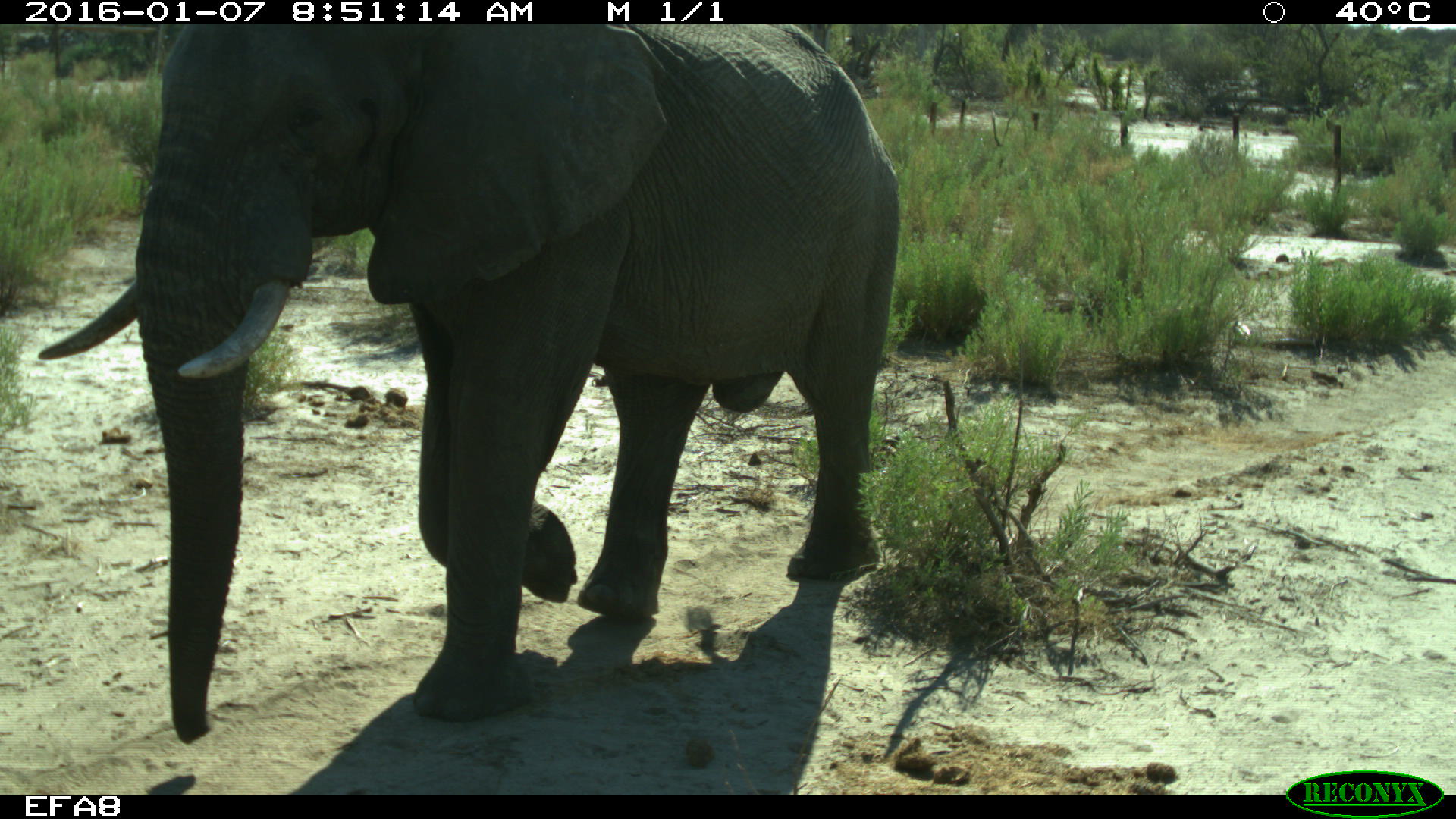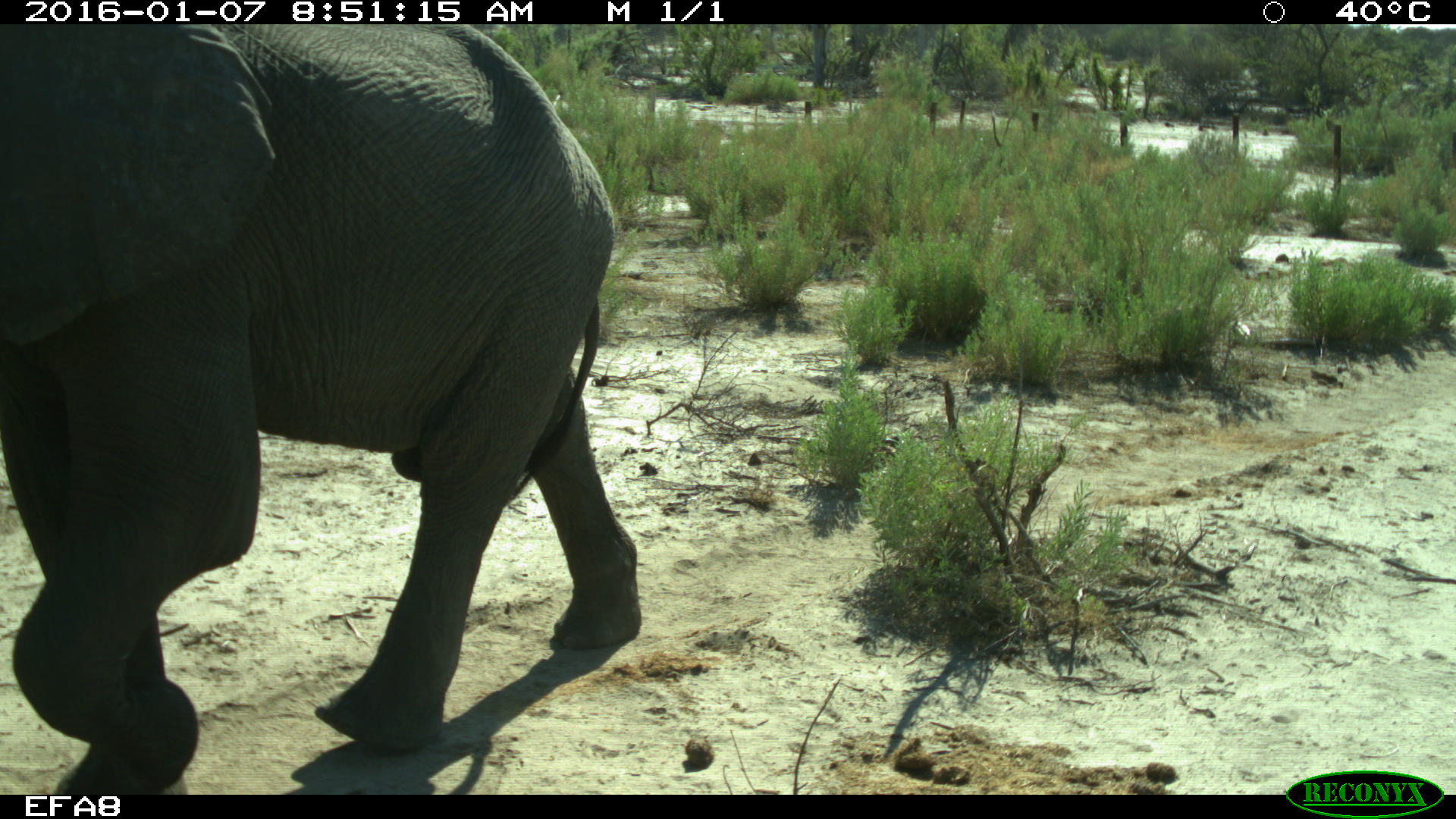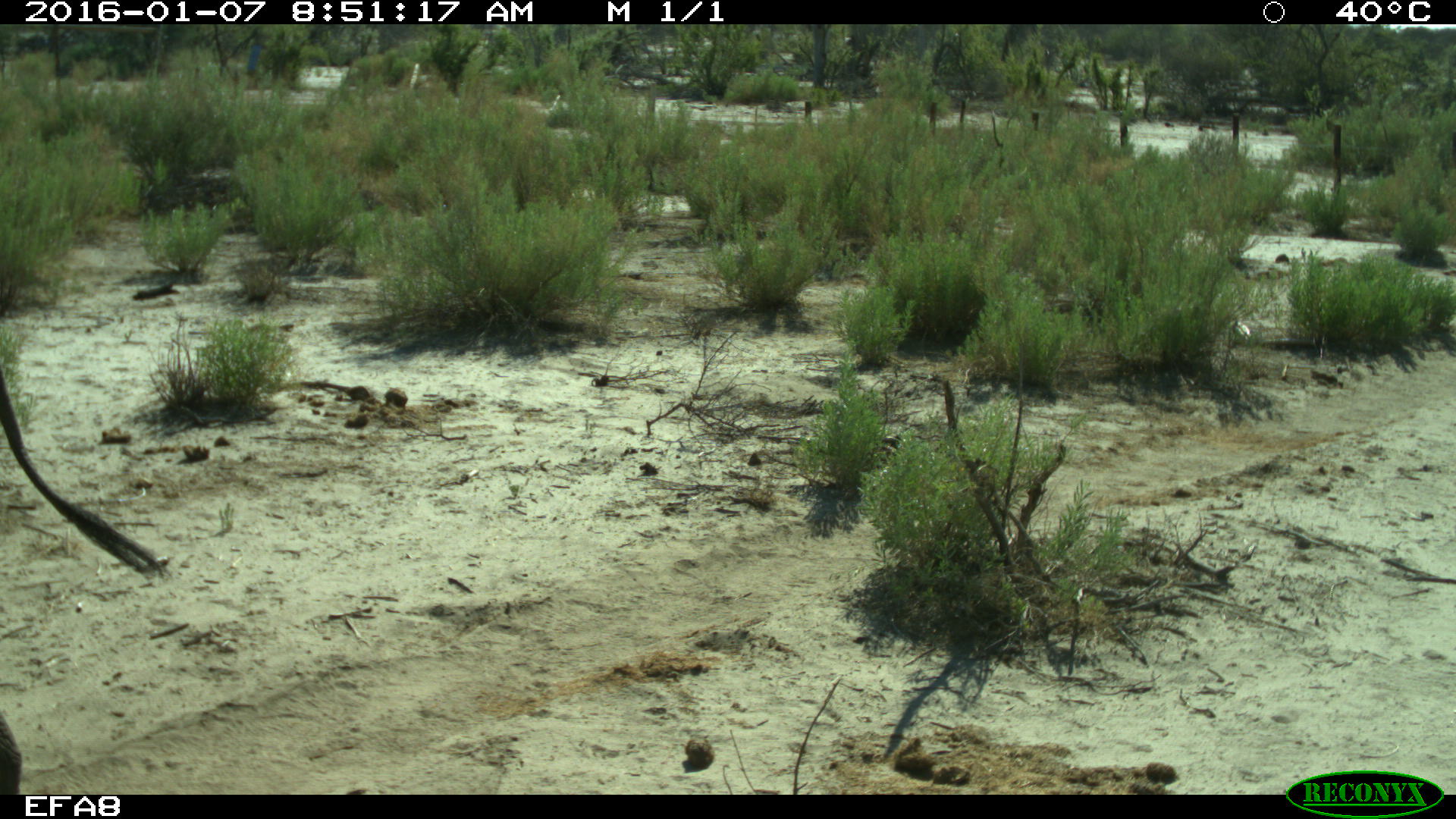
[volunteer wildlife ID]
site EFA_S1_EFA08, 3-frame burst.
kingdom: Animalia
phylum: Chordata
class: Mammalia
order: Proboscidea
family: Elephantidae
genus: Loxodonta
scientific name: Loxodonta africana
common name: african bush elephant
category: elephant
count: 1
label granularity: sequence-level